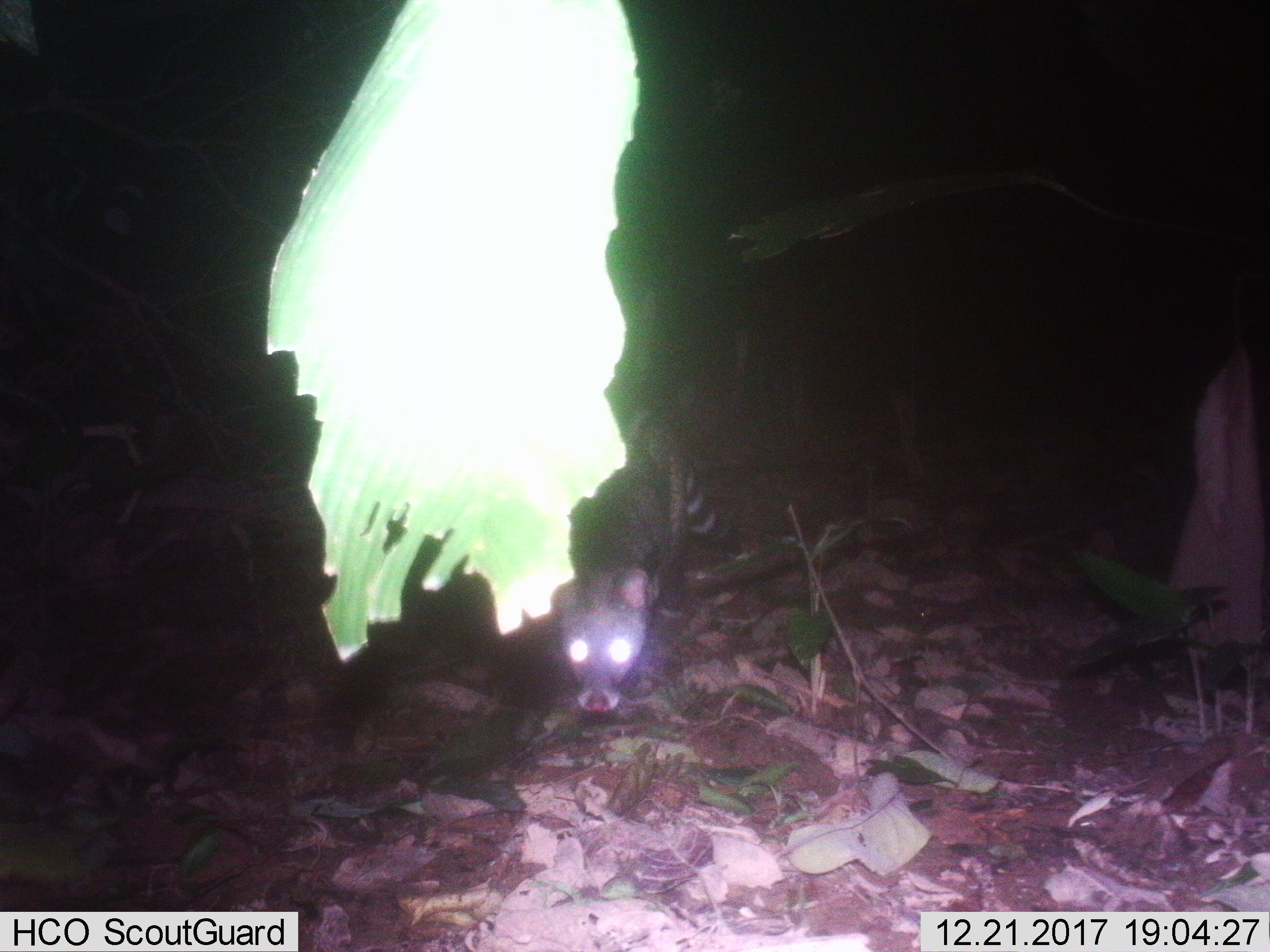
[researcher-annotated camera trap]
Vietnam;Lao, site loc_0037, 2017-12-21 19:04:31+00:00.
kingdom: Animalia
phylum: Chordata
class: Mammalia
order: Carnivora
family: Viverridae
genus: Viverra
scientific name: Viverra zibetha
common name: large indian civet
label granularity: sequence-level